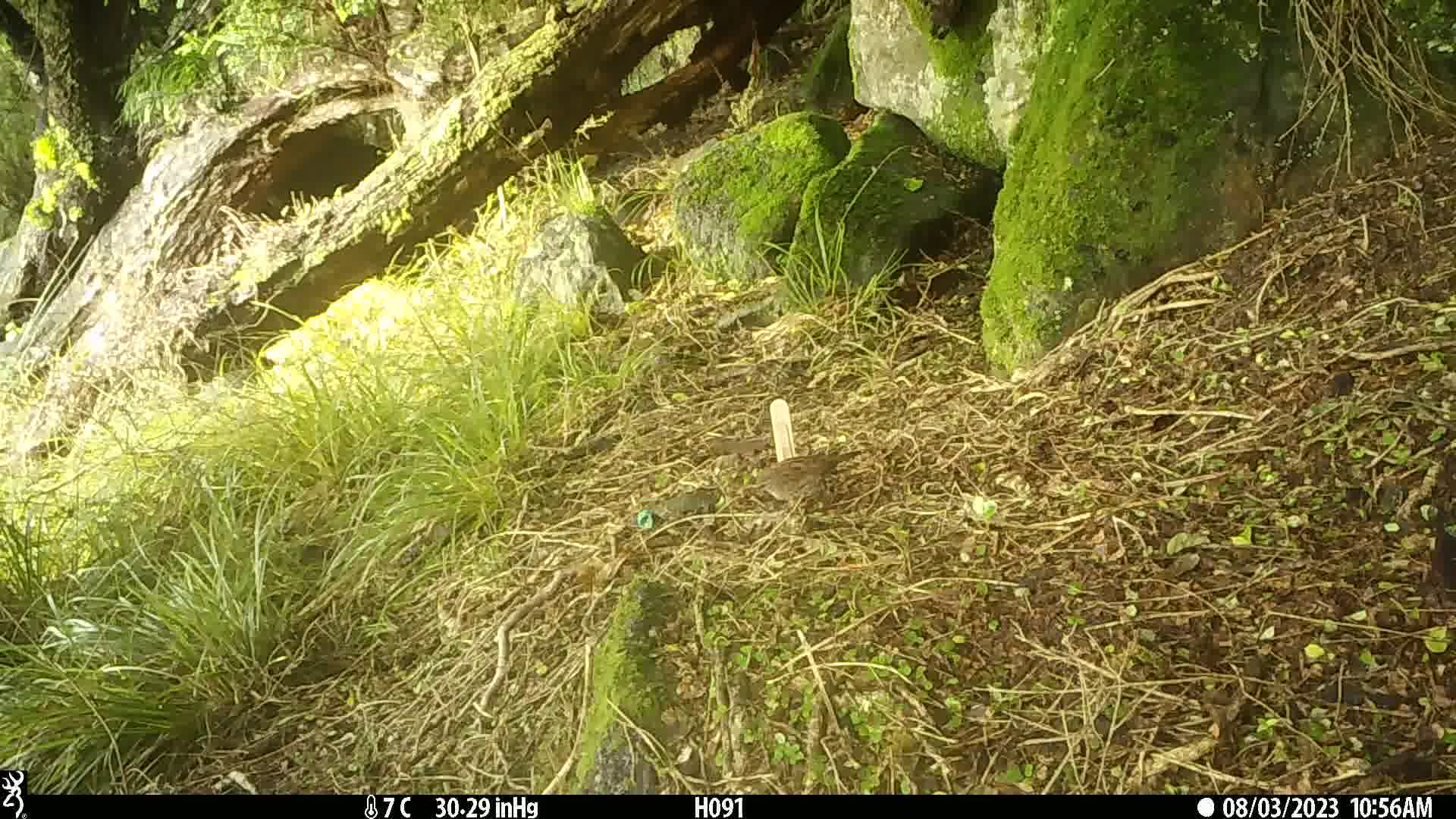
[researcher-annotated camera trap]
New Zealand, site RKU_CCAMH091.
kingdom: Animalia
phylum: Chordata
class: Aves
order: Passeriformes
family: Prunellidae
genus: Prunella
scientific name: Prunella modularis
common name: dunnock